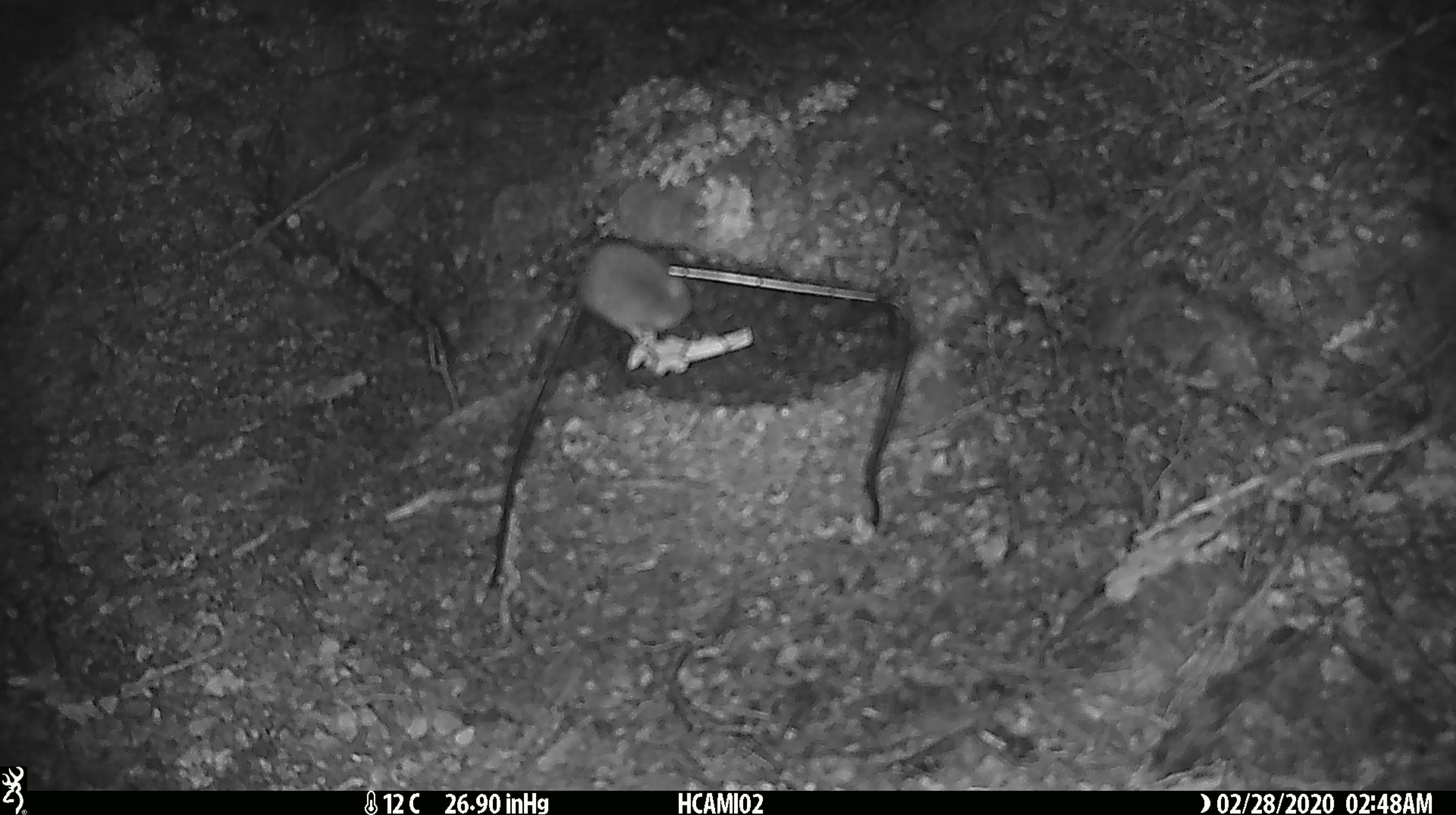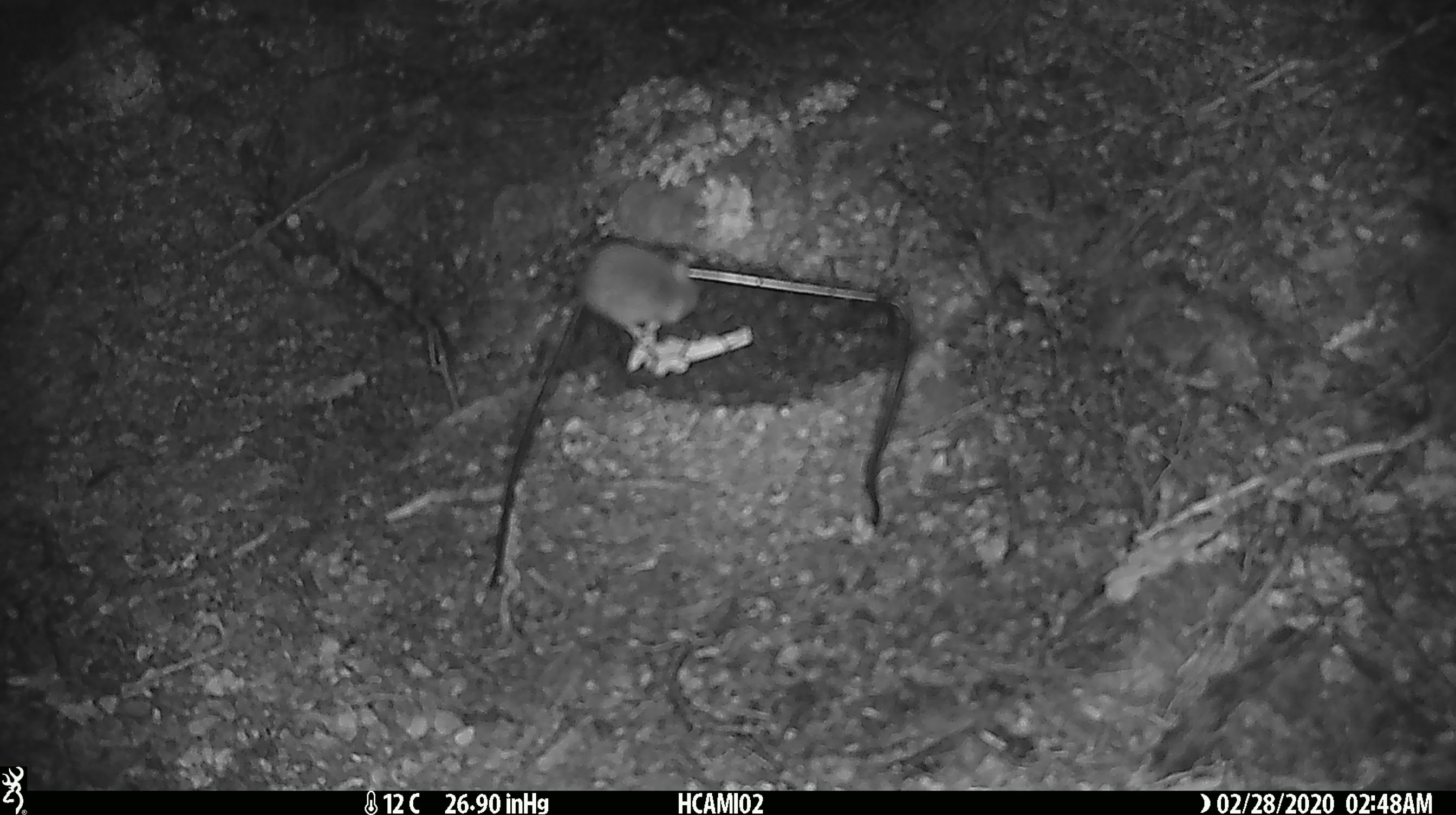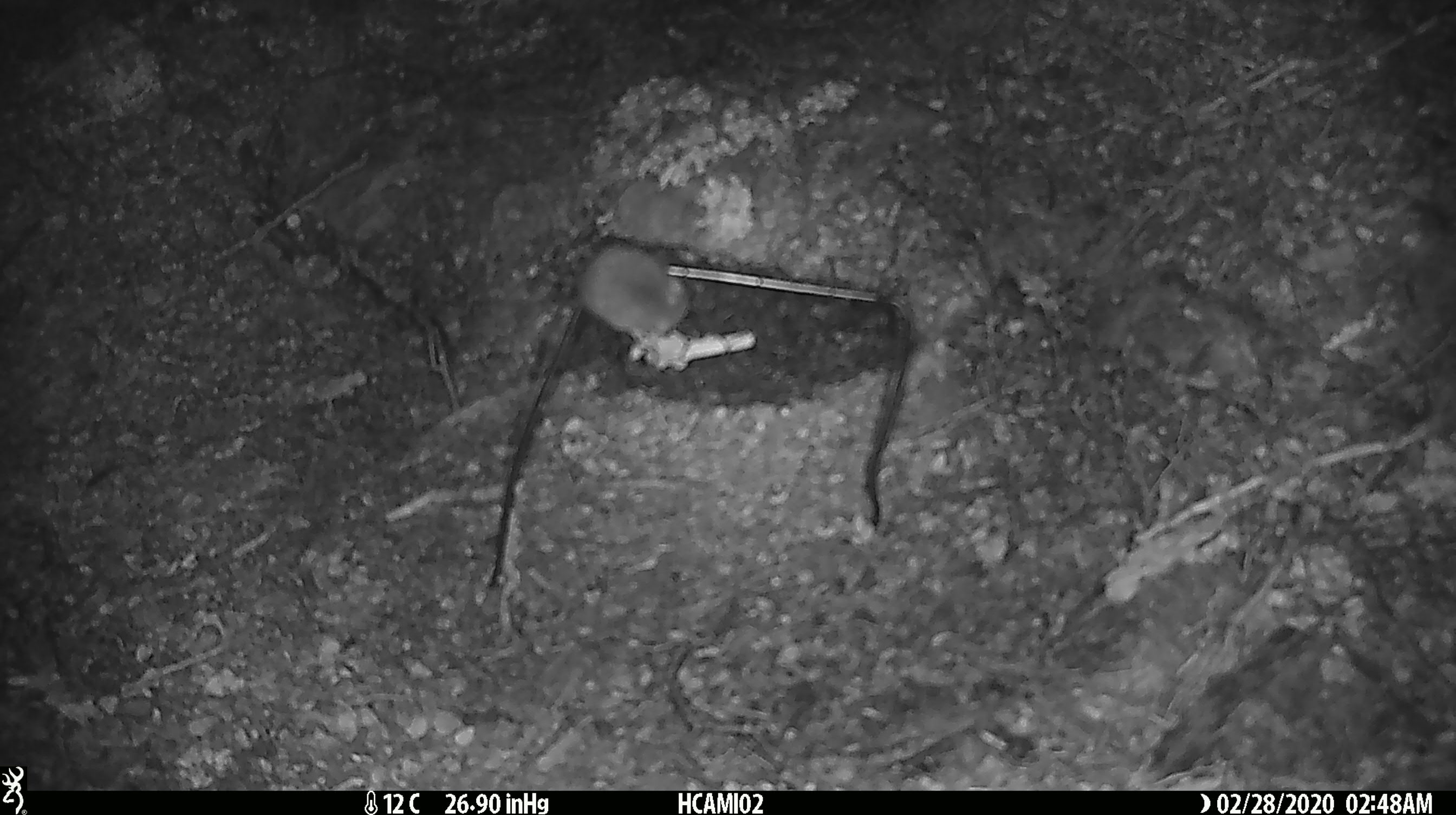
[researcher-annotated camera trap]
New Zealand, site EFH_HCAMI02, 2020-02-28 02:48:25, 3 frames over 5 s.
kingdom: Animalia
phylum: Chordata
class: Mammalia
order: Rodentia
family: Muridae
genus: Mus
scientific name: Mus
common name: mouse